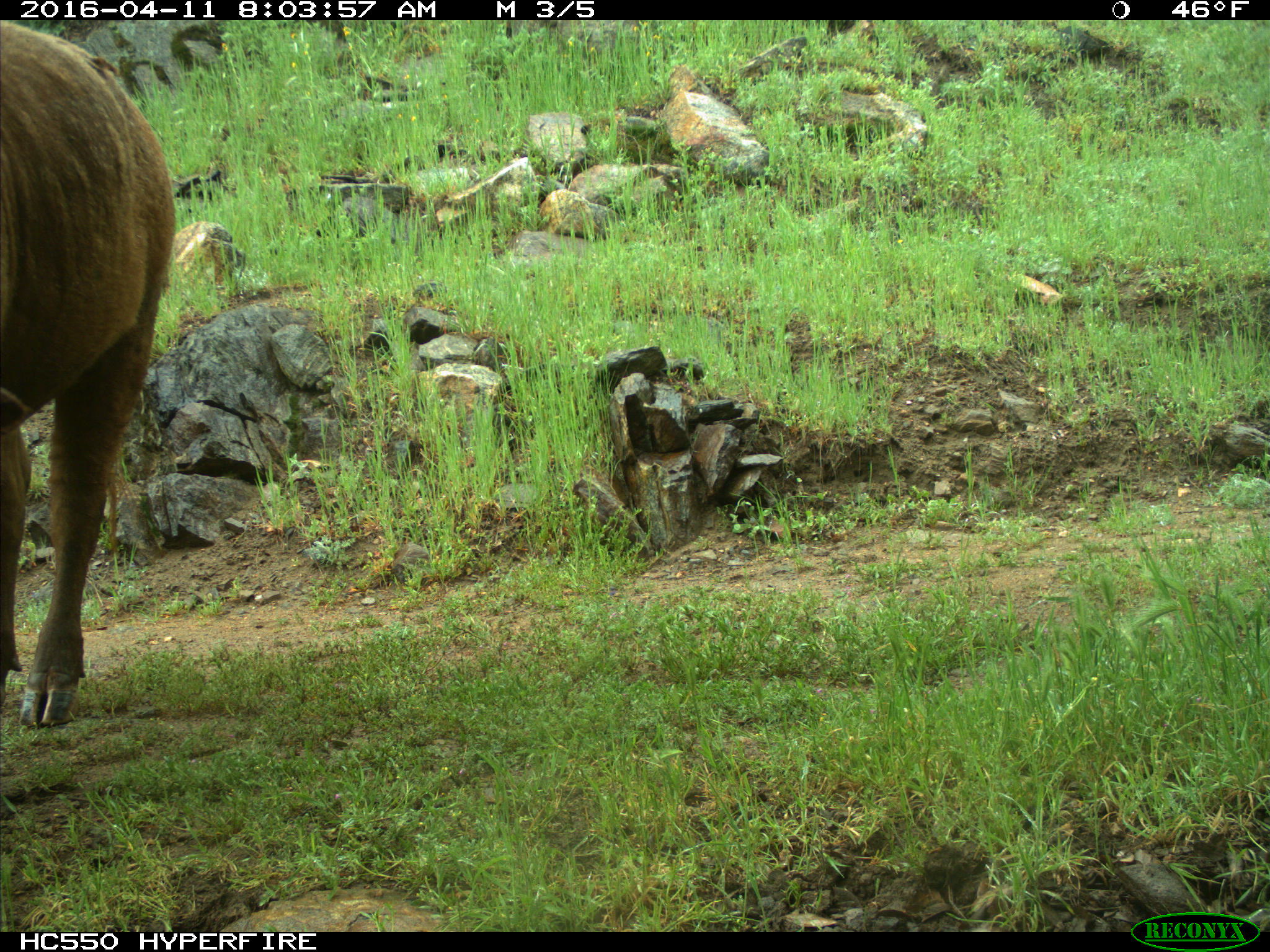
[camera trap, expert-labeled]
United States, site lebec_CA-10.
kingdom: Animalia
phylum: Chordata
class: Mammalia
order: Artiodactyla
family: Bovidae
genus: Bos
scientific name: Bos taurus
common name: domestic cow